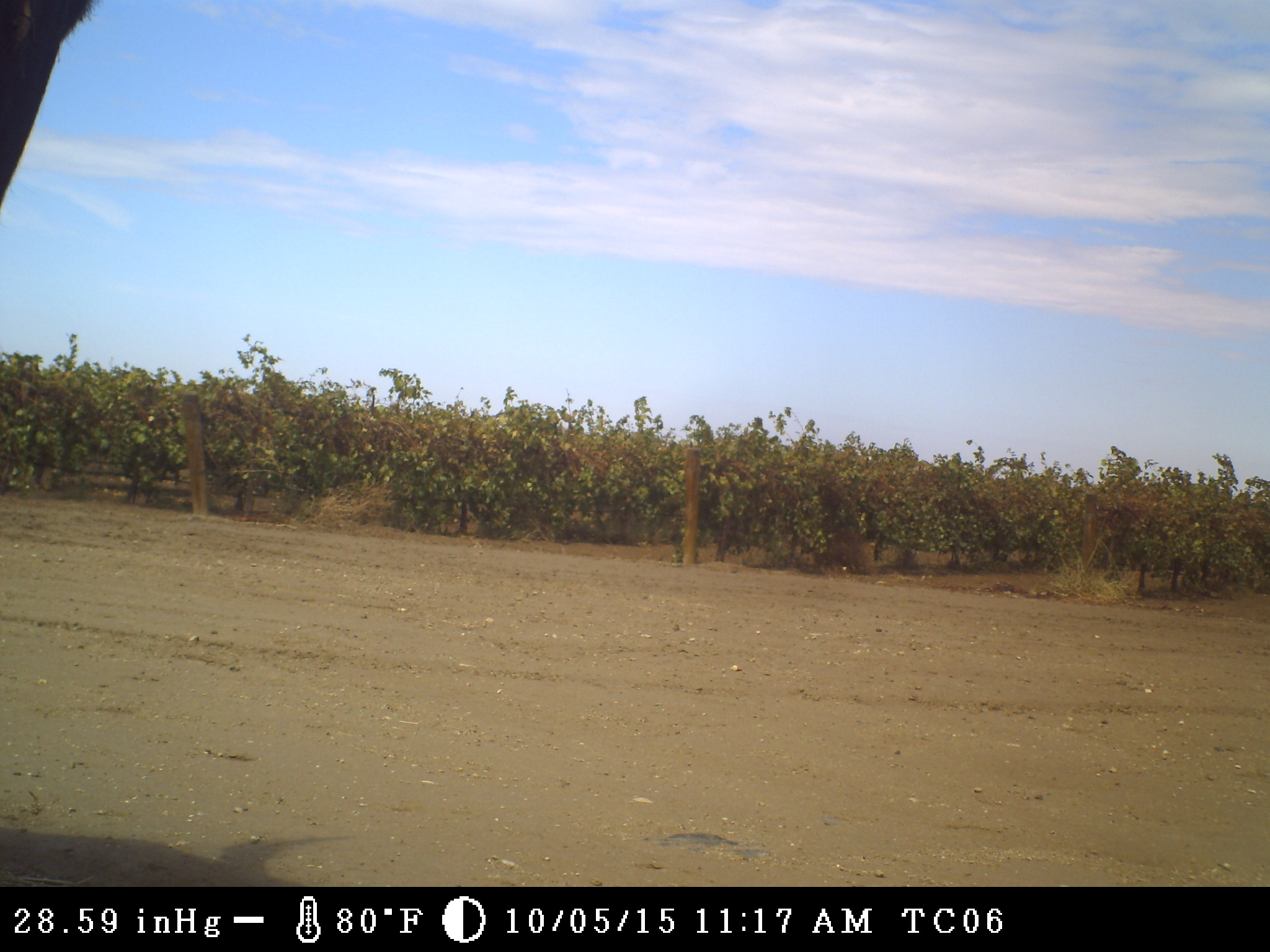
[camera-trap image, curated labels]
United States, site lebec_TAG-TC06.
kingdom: Animalia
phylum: Chordata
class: Mammalia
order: Artiodactyla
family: Bovidae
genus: Bos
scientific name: Bos taurus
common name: domestic cow